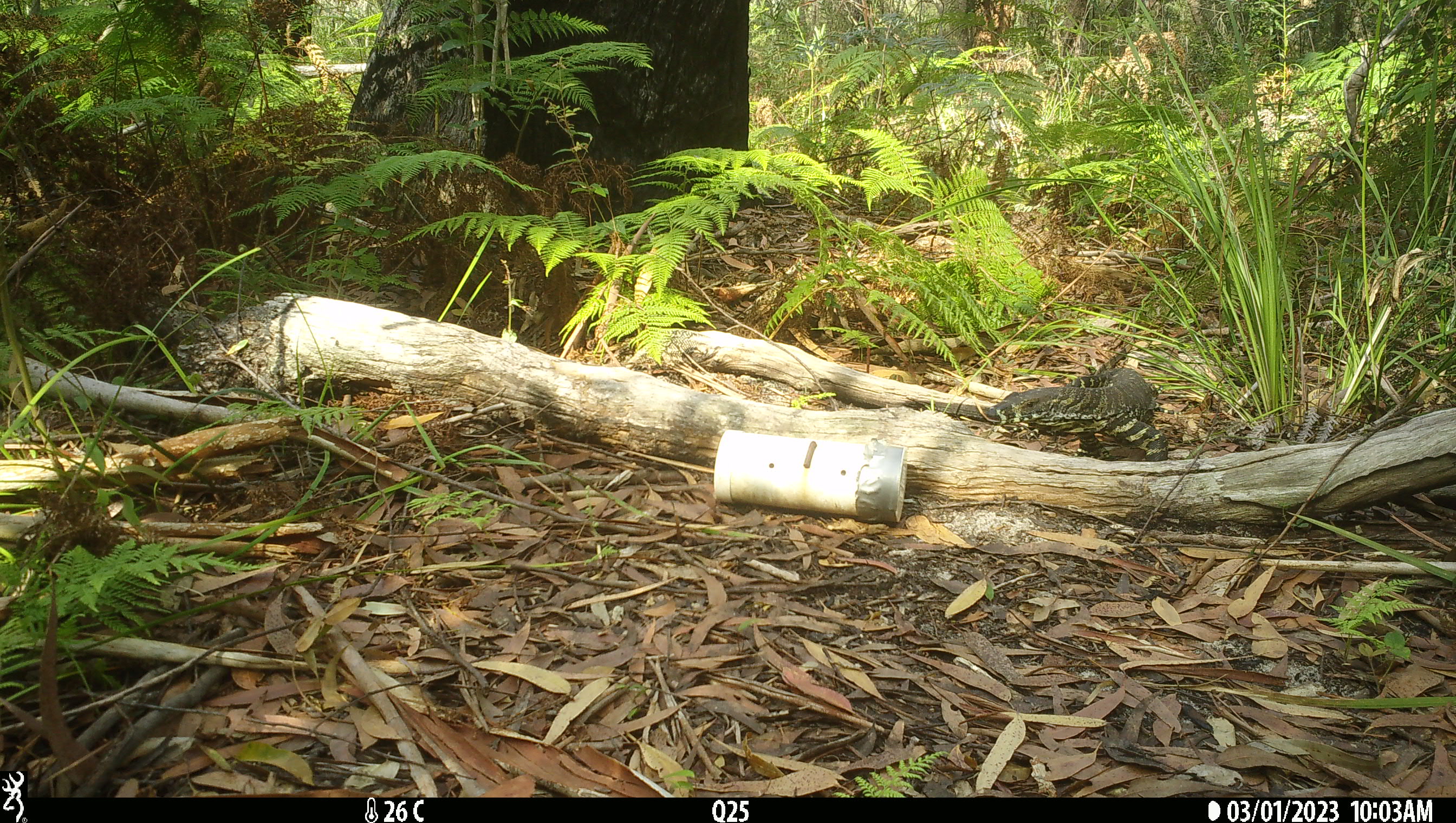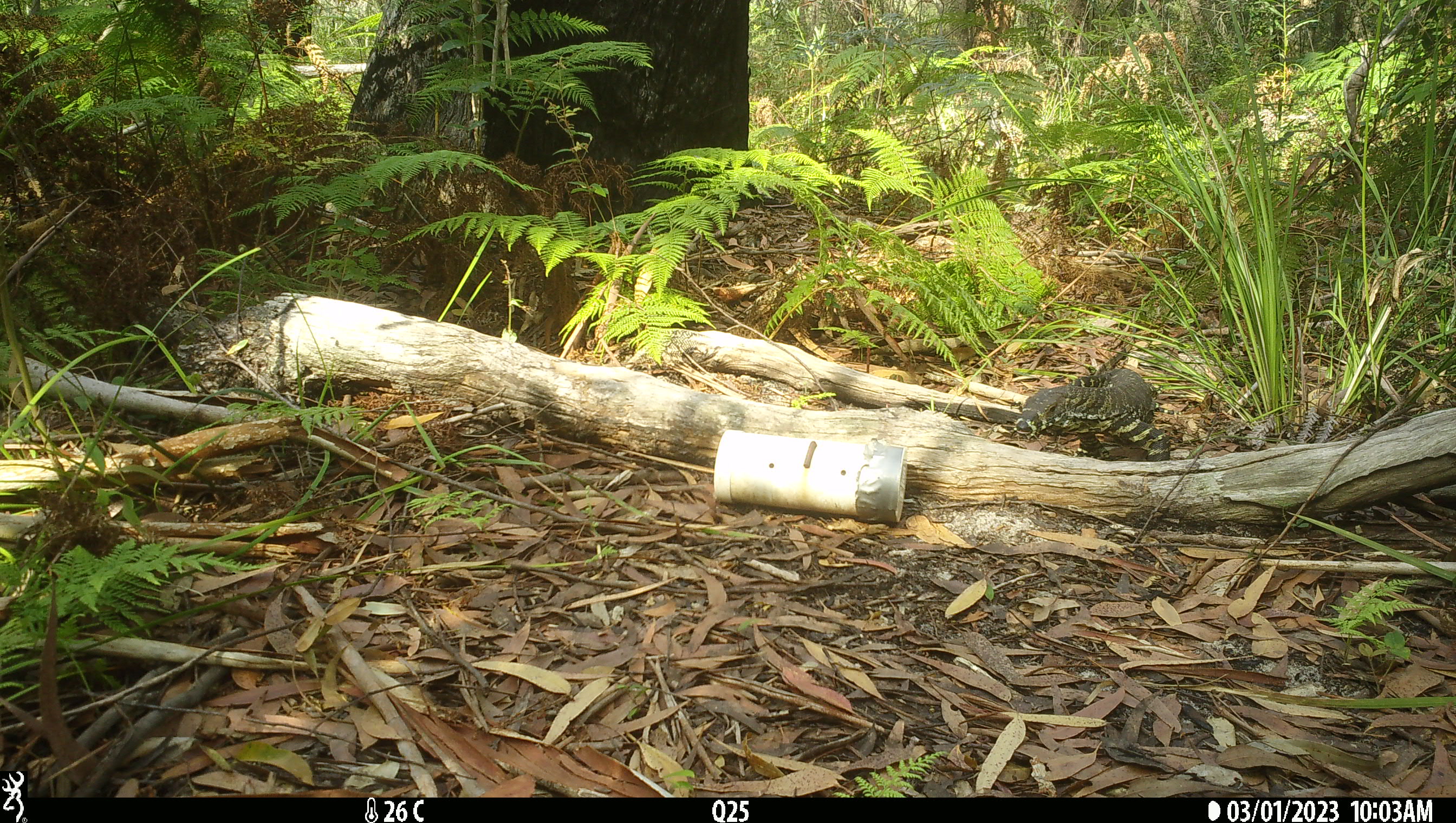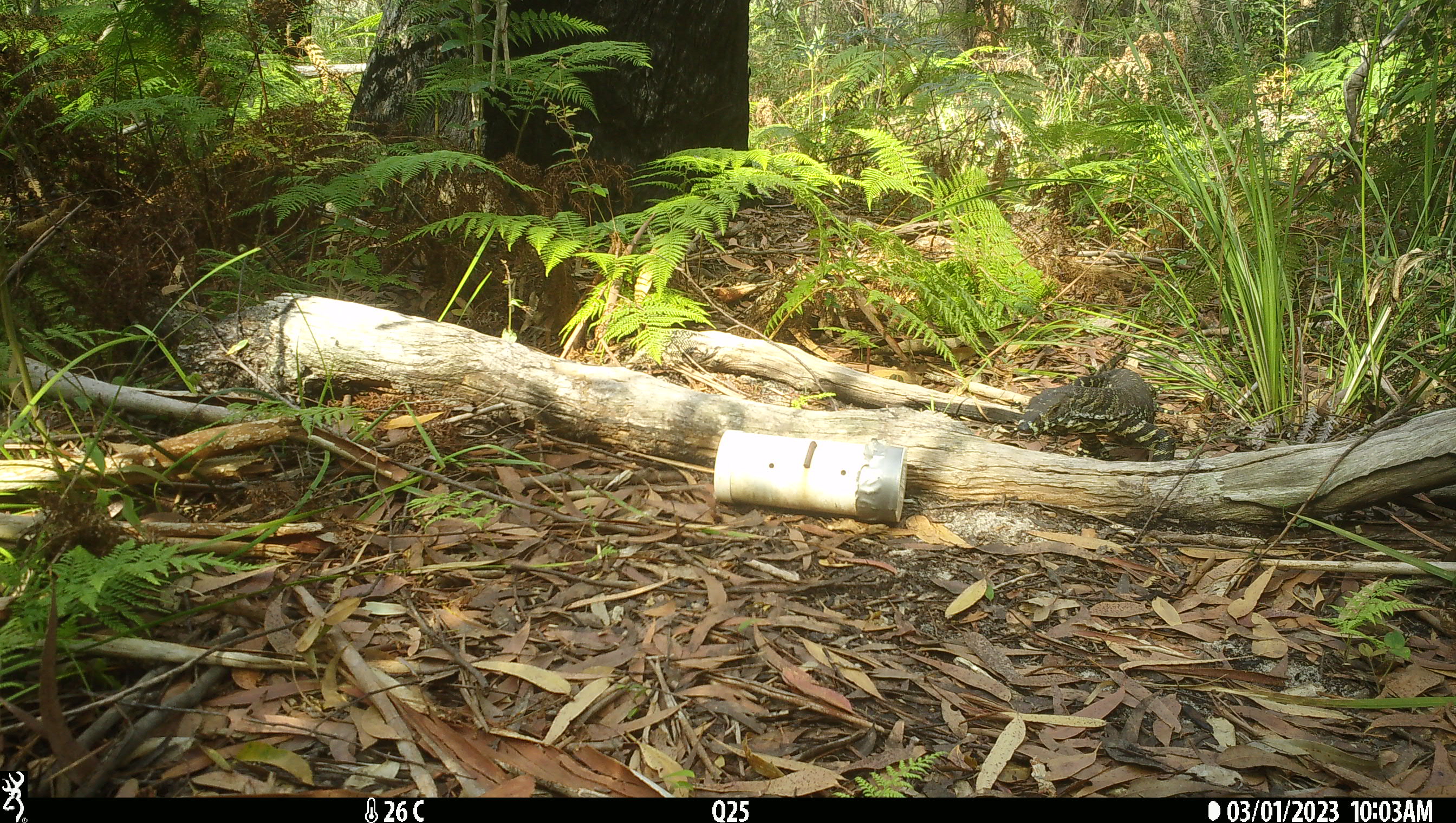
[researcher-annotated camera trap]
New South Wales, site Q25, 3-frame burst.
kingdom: Animalia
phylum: Chordata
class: Reptilia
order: Squamata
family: Varanidae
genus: Varanus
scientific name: Varanus varius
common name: lace monitor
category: goanna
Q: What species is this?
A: Goanna (lace monitor) (Varanus varius).